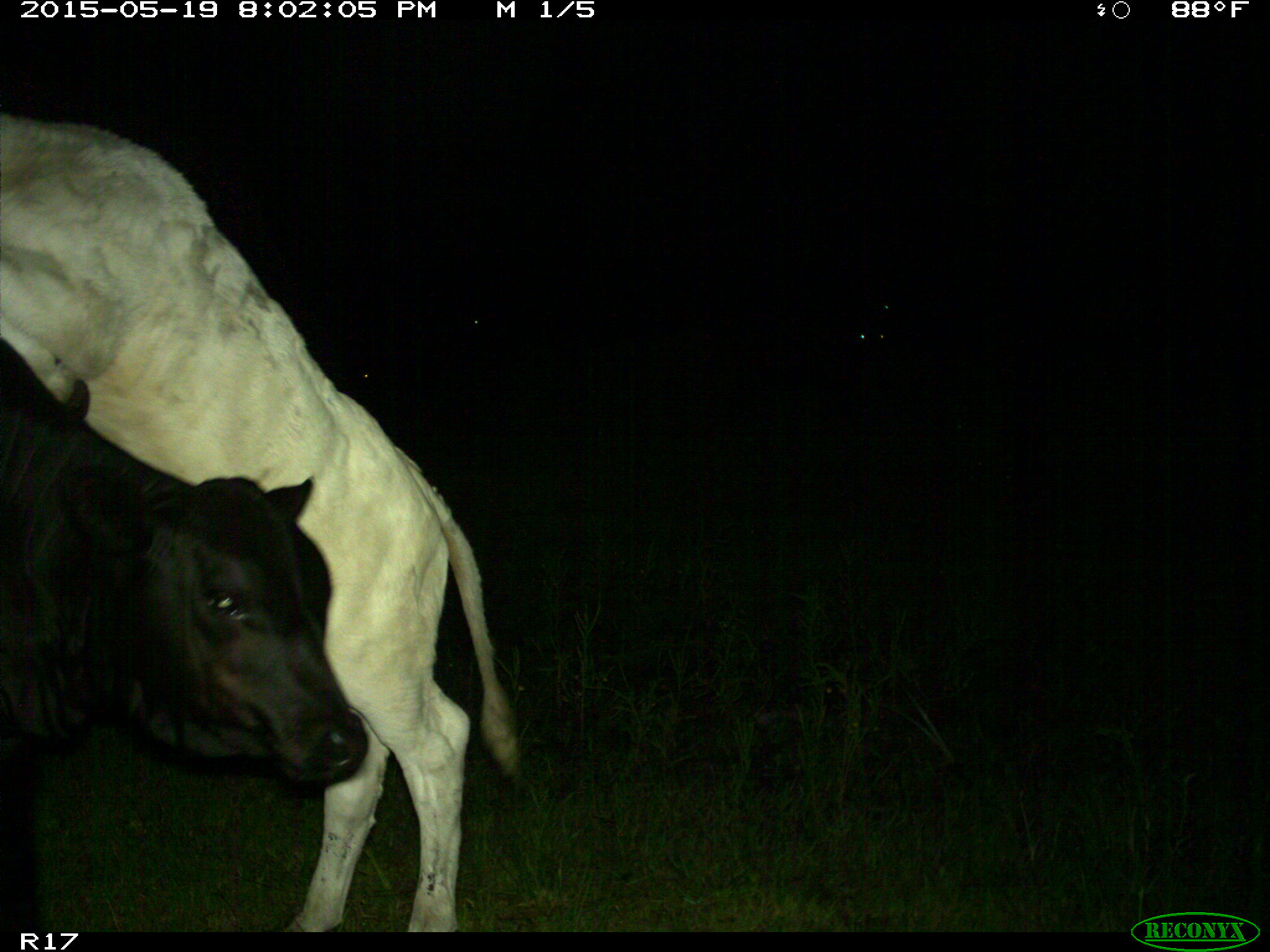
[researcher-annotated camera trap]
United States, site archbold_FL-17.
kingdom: Animalia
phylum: Chordata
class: Mammalia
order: Artiodactyla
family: Bovidae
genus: Bos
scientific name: Bos taurus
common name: domestic cow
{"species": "Bos taurus (domestic cow)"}